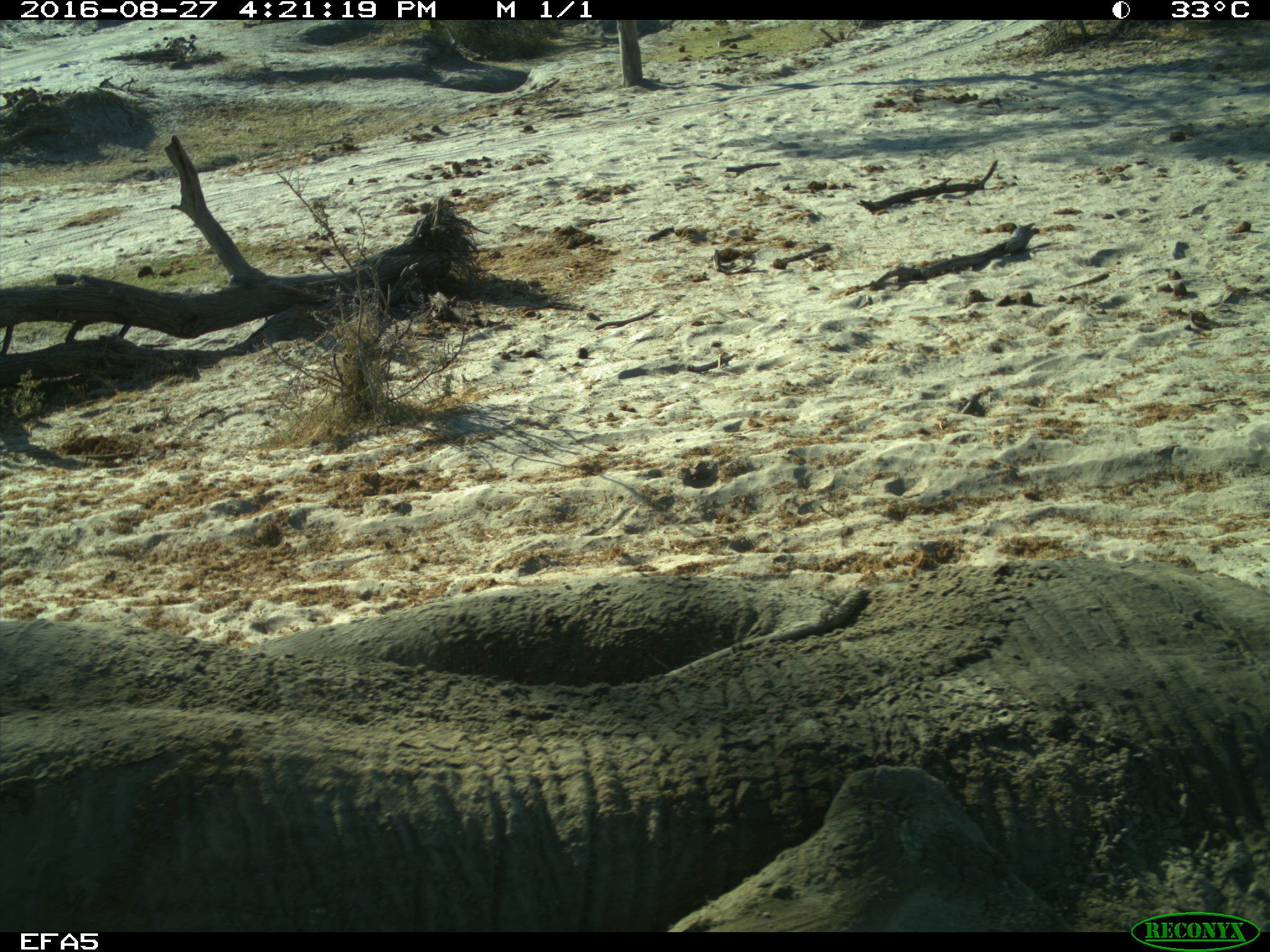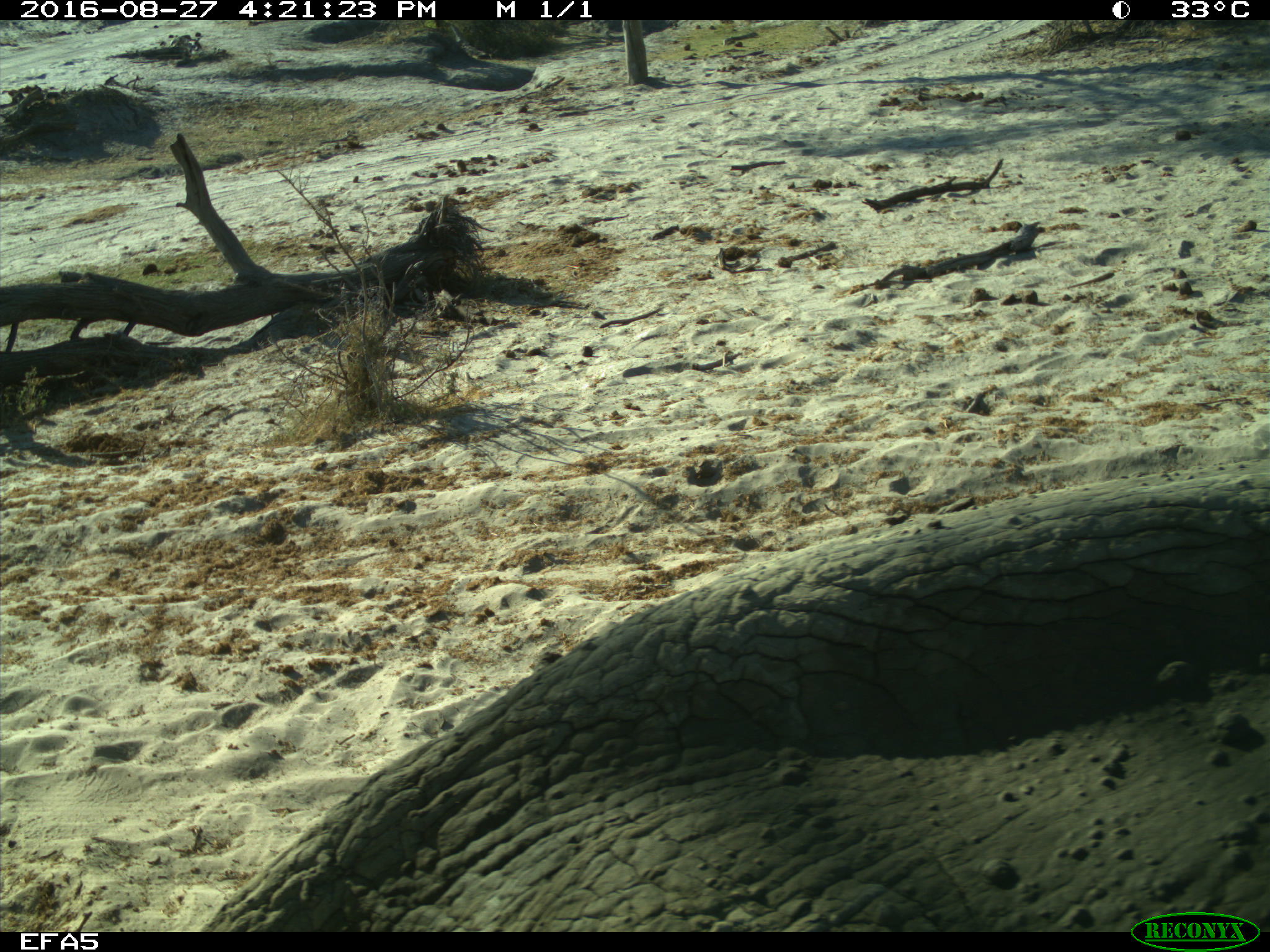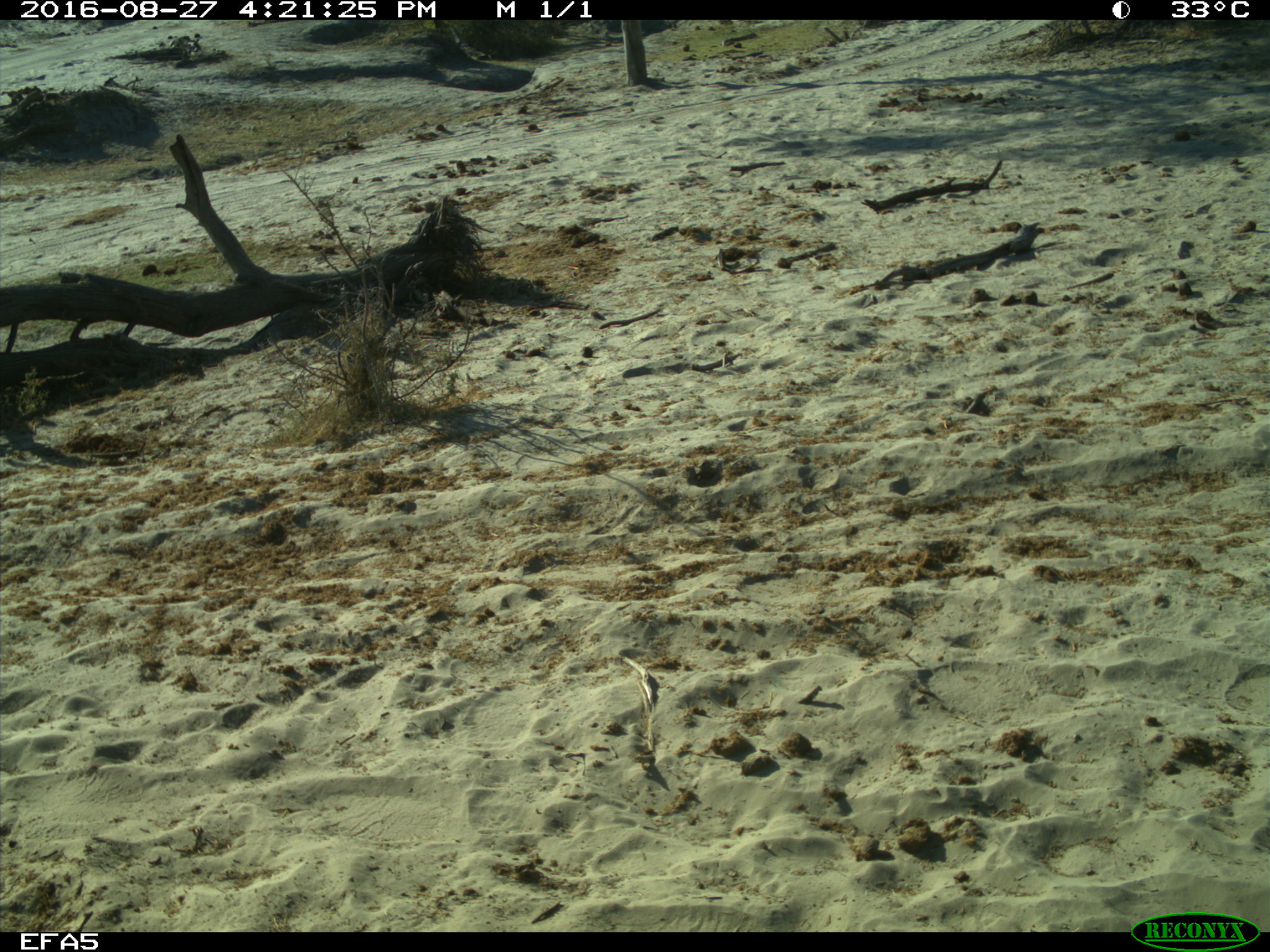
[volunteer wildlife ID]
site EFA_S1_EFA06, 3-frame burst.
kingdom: Animalia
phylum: Chordata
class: Mammalia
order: Proboscidea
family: Elephantidae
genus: Loxodonta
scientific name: Loxodonta africana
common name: african bush elephant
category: elephant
Elephant (african bush elephant) (Loxodonta africana), count 1. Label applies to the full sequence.